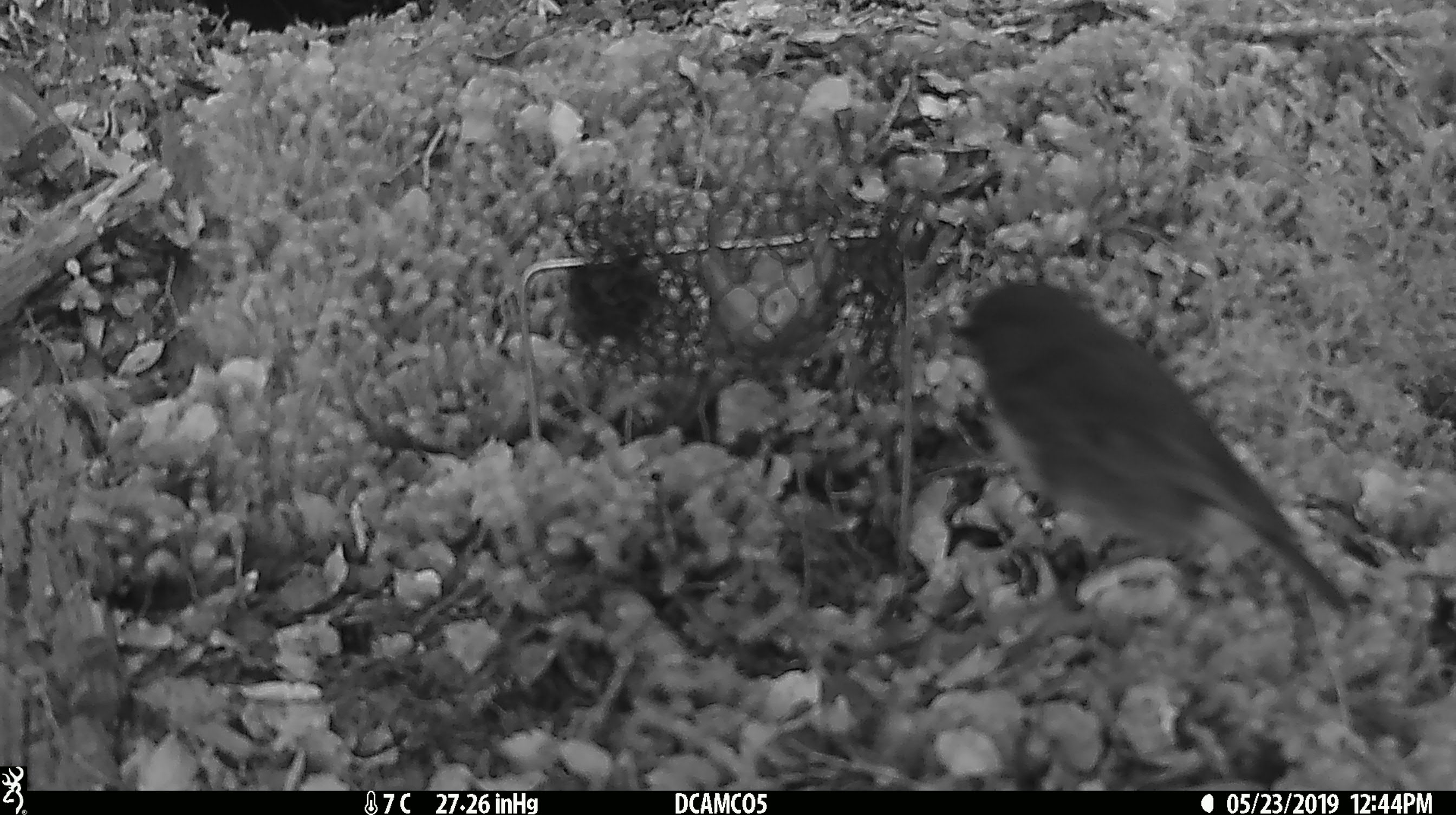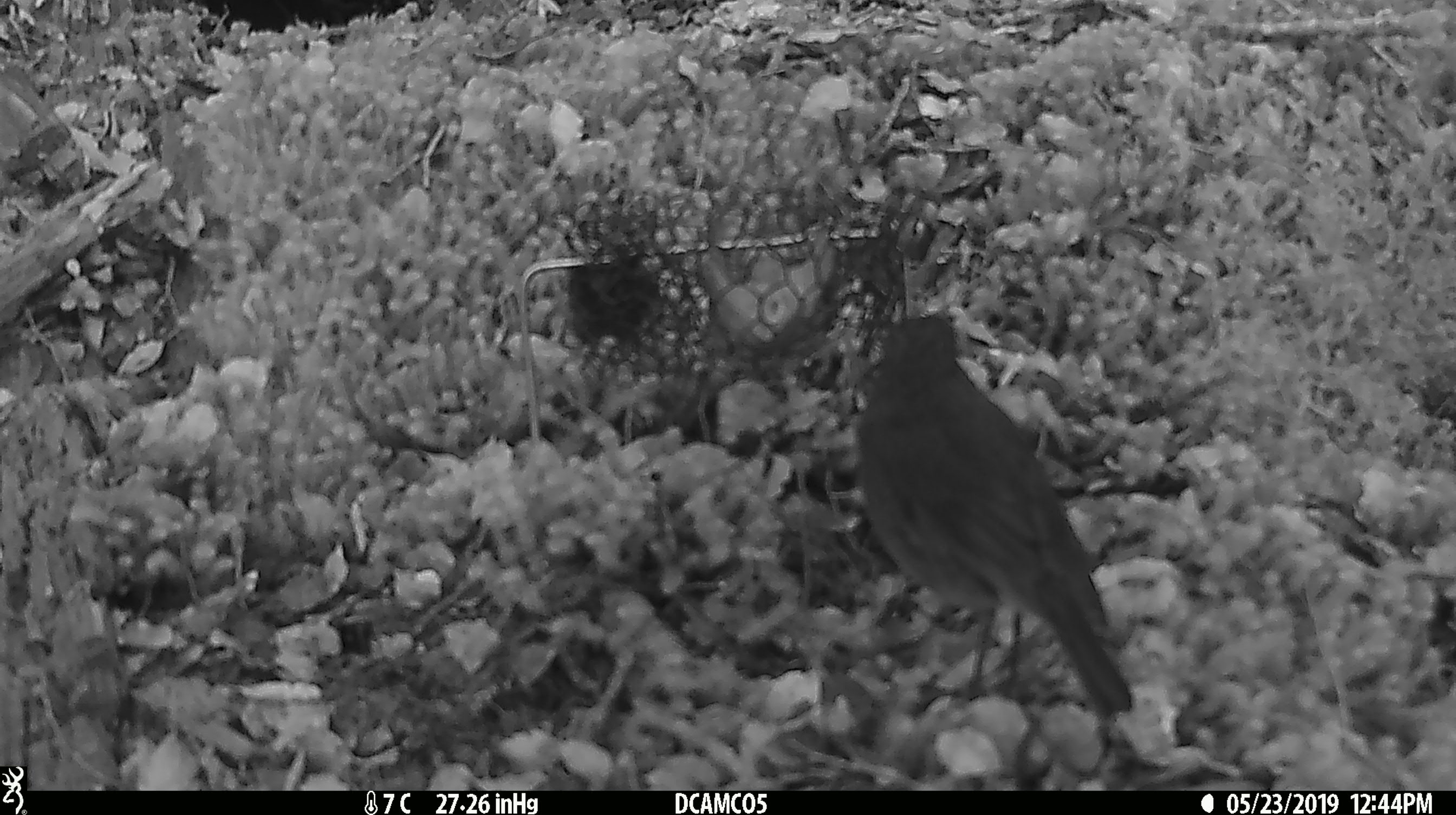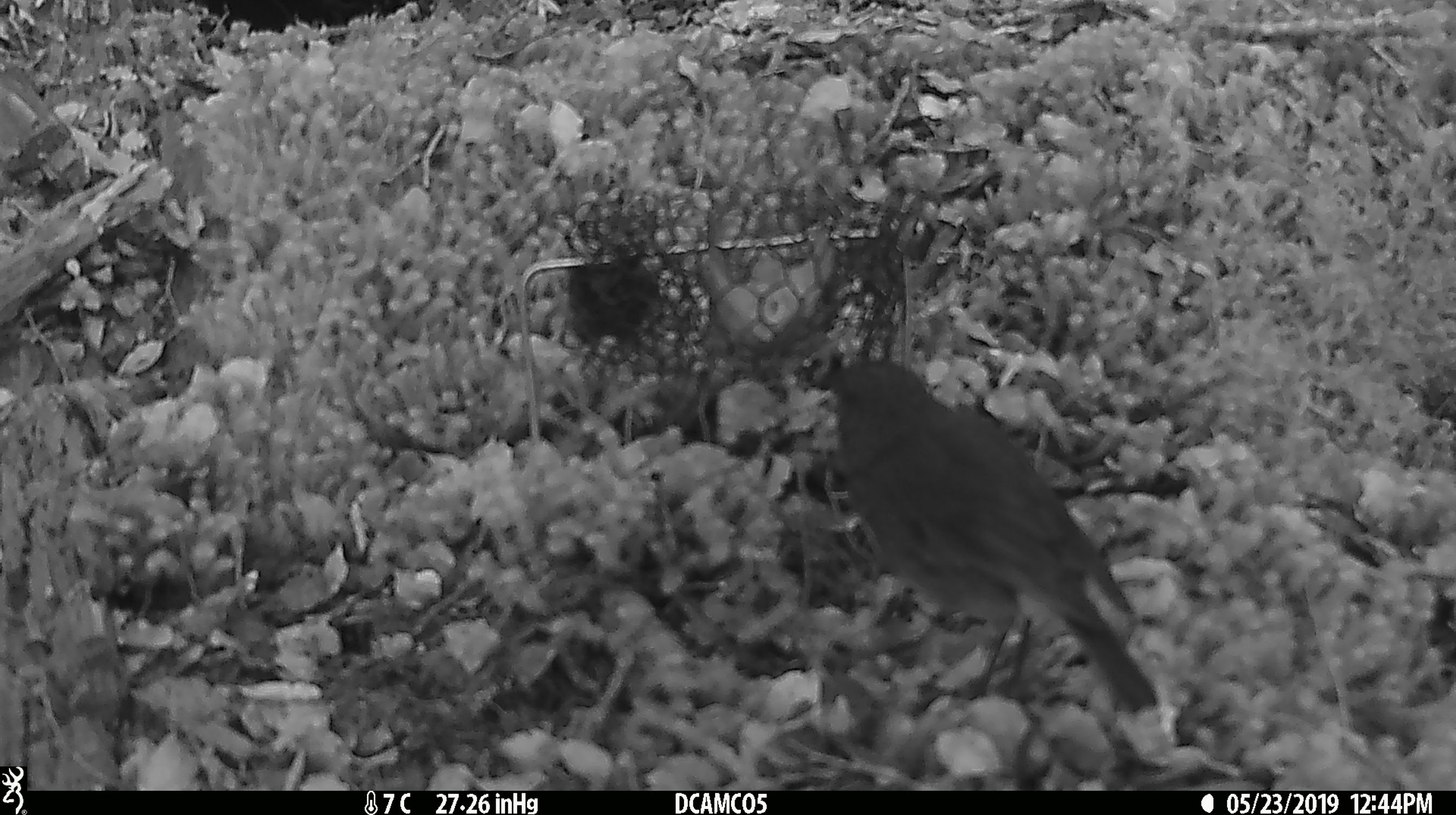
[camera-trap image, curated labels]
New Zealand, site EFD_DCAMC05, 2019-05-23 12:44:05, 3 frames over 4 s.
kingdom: Animalia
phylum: Chordata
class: Aves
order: Passeriformes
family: Petroicidae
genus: Petroica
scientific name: Petroica australis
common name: new zealand robin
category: robin